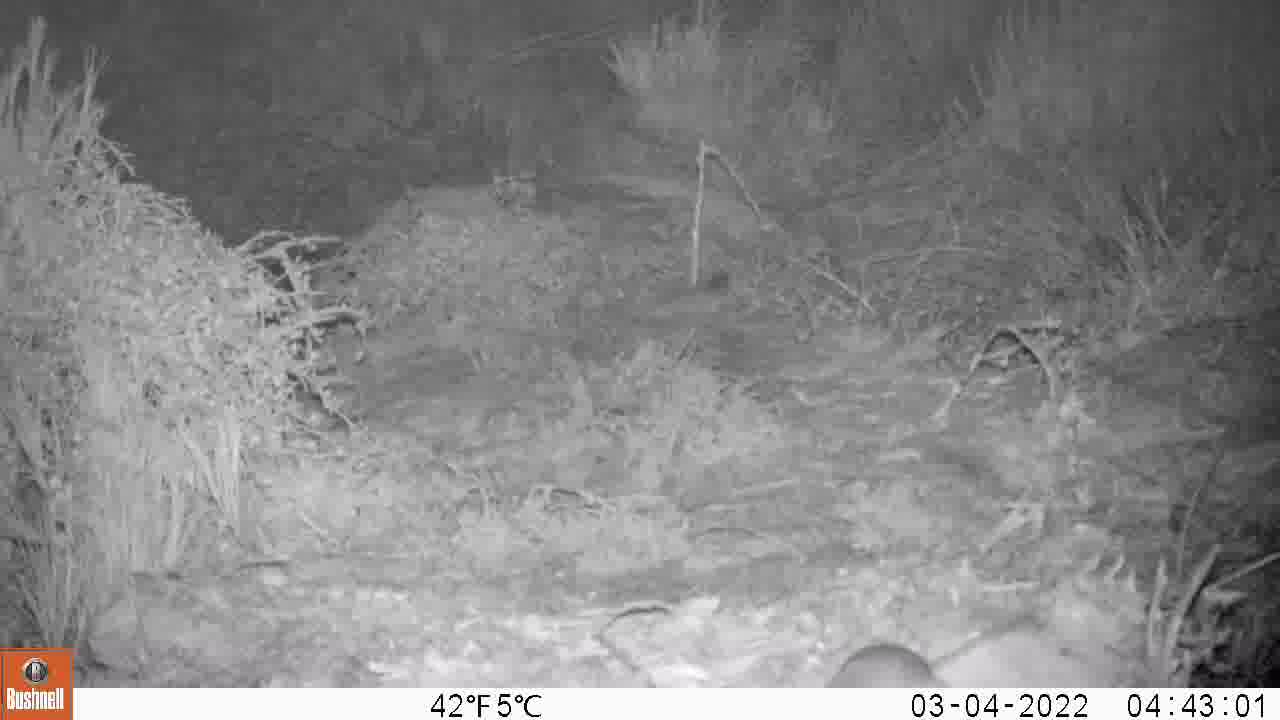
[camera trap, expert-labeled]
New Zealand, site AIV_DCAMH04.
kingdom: Animalia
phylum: Chordata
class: Mammalia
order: Rodentia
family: Muridae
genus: Mus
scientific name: Mus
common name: mouse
Mouse (Mus).